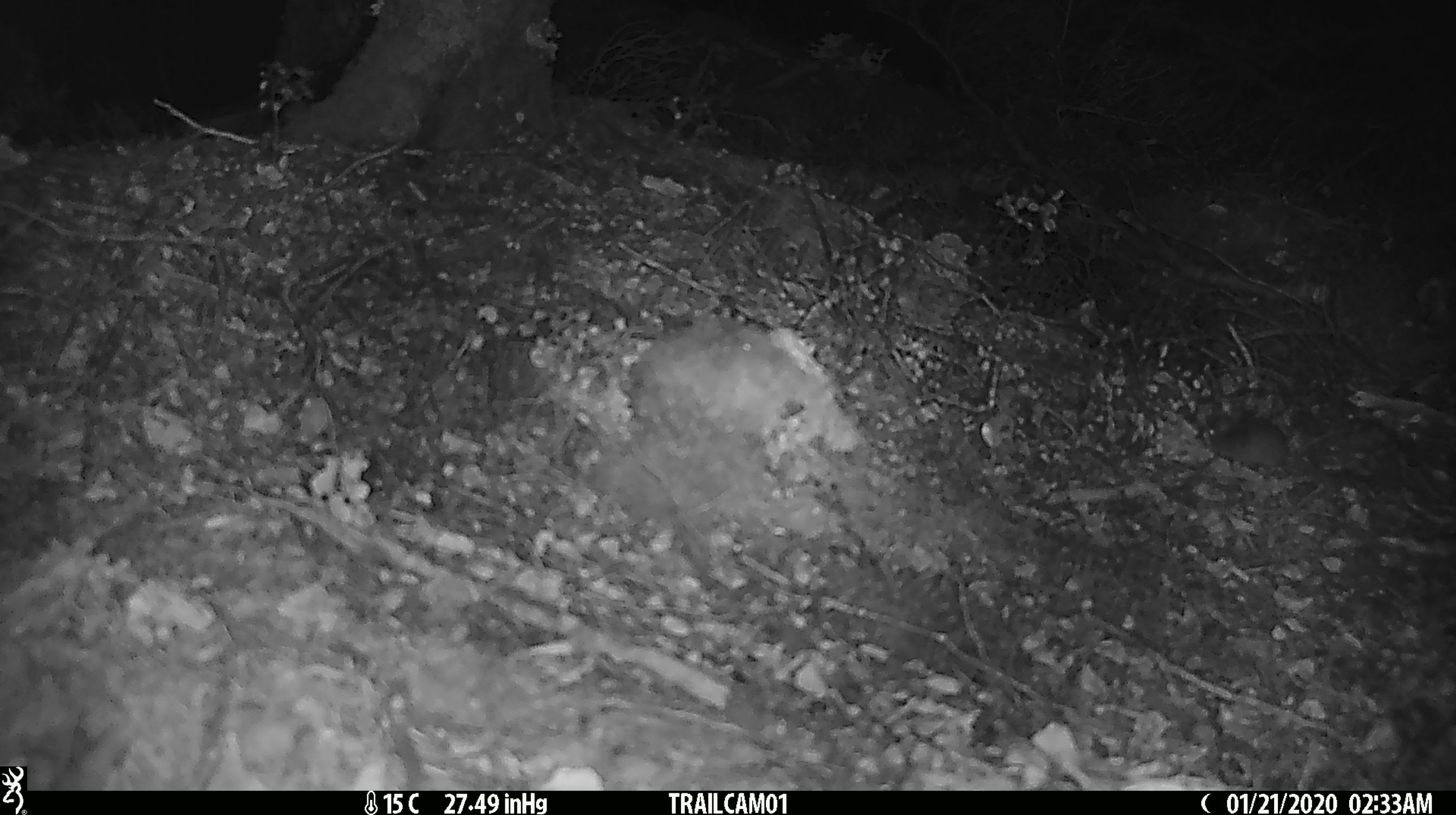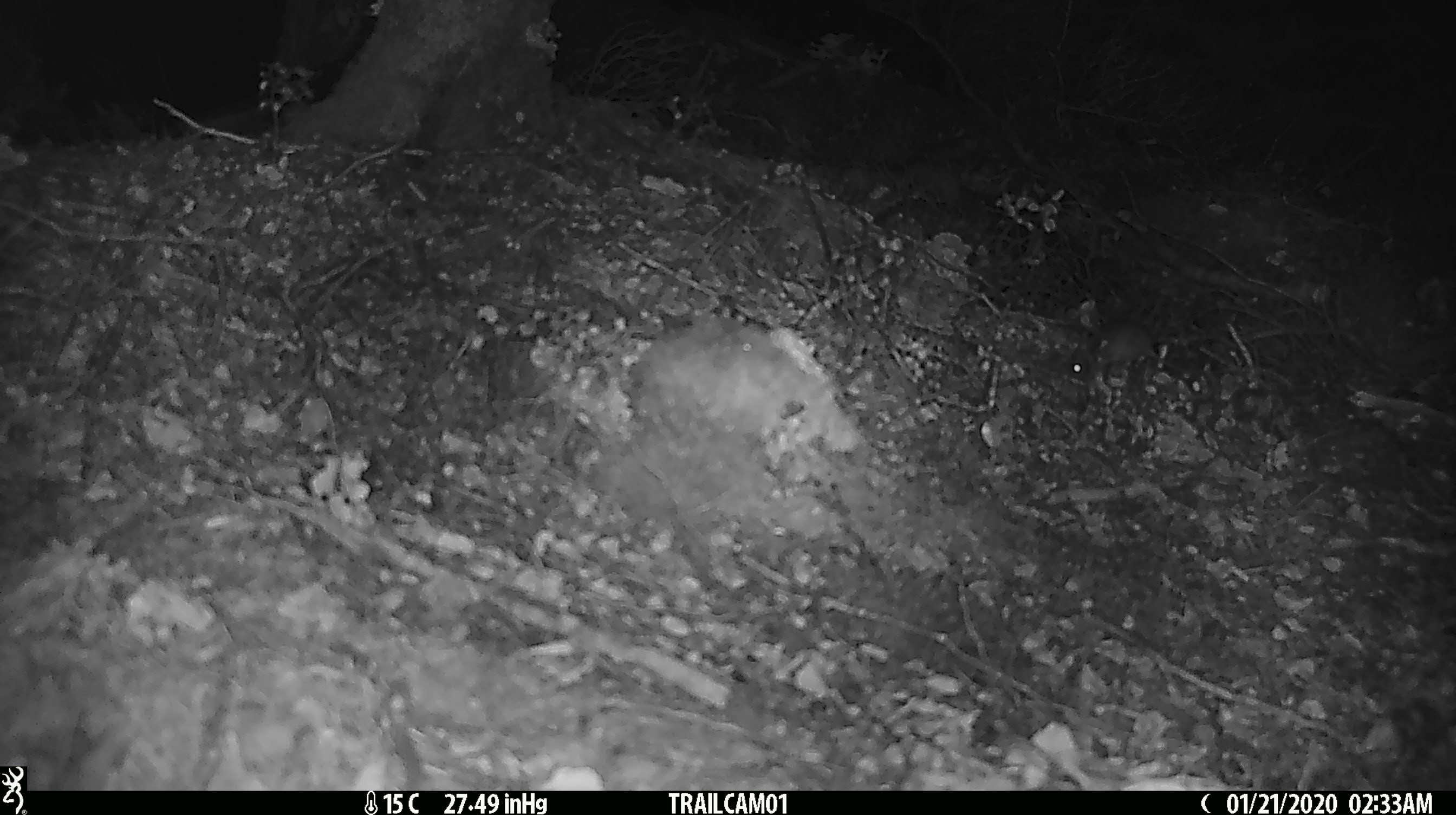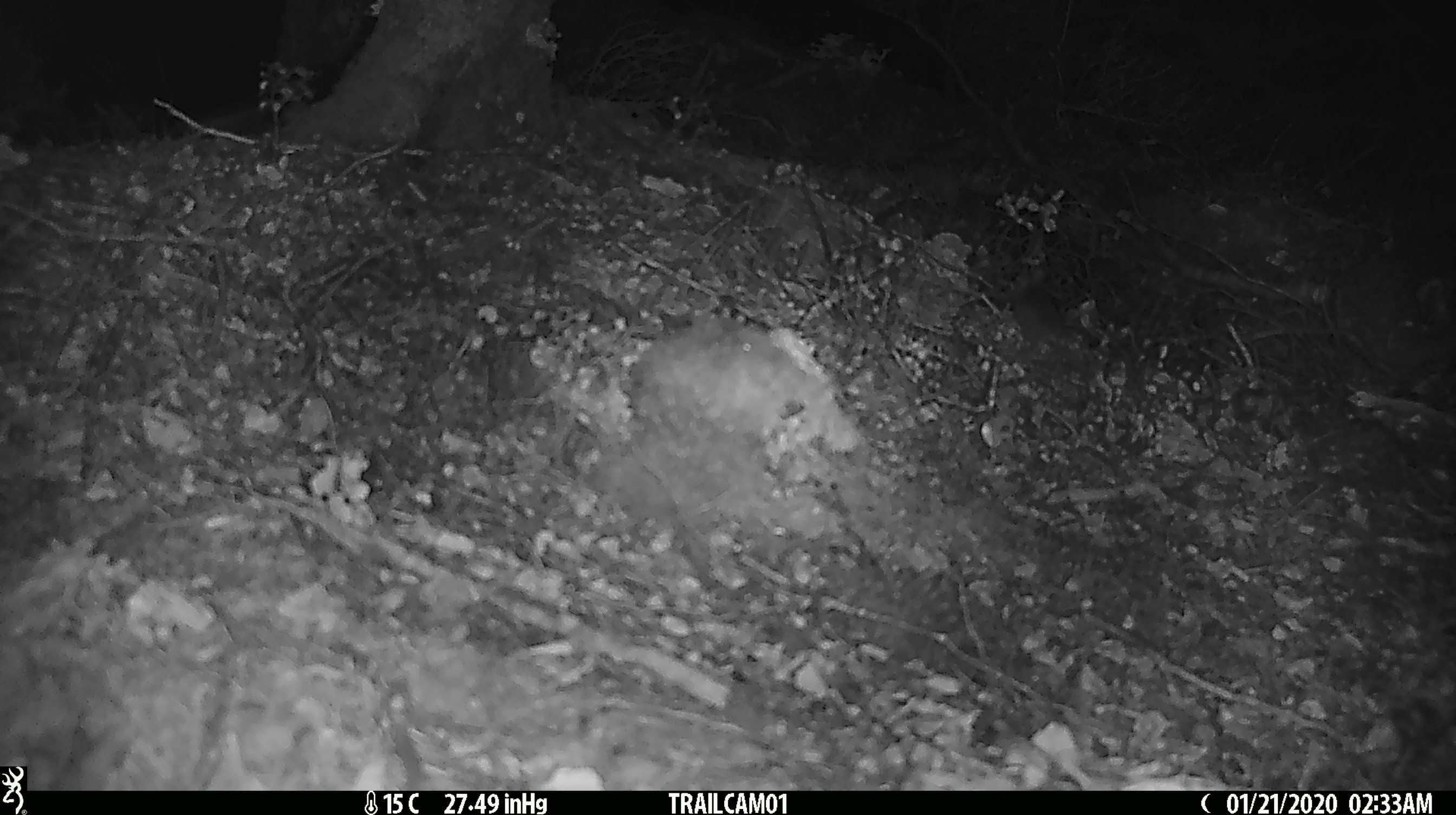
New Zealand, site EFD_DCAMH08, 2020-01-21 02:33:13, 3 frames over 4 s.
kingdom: Animalia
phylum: Chordata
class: Mammalia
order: Rodentia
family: Muridae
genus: Mus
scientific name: Mus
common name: mouse